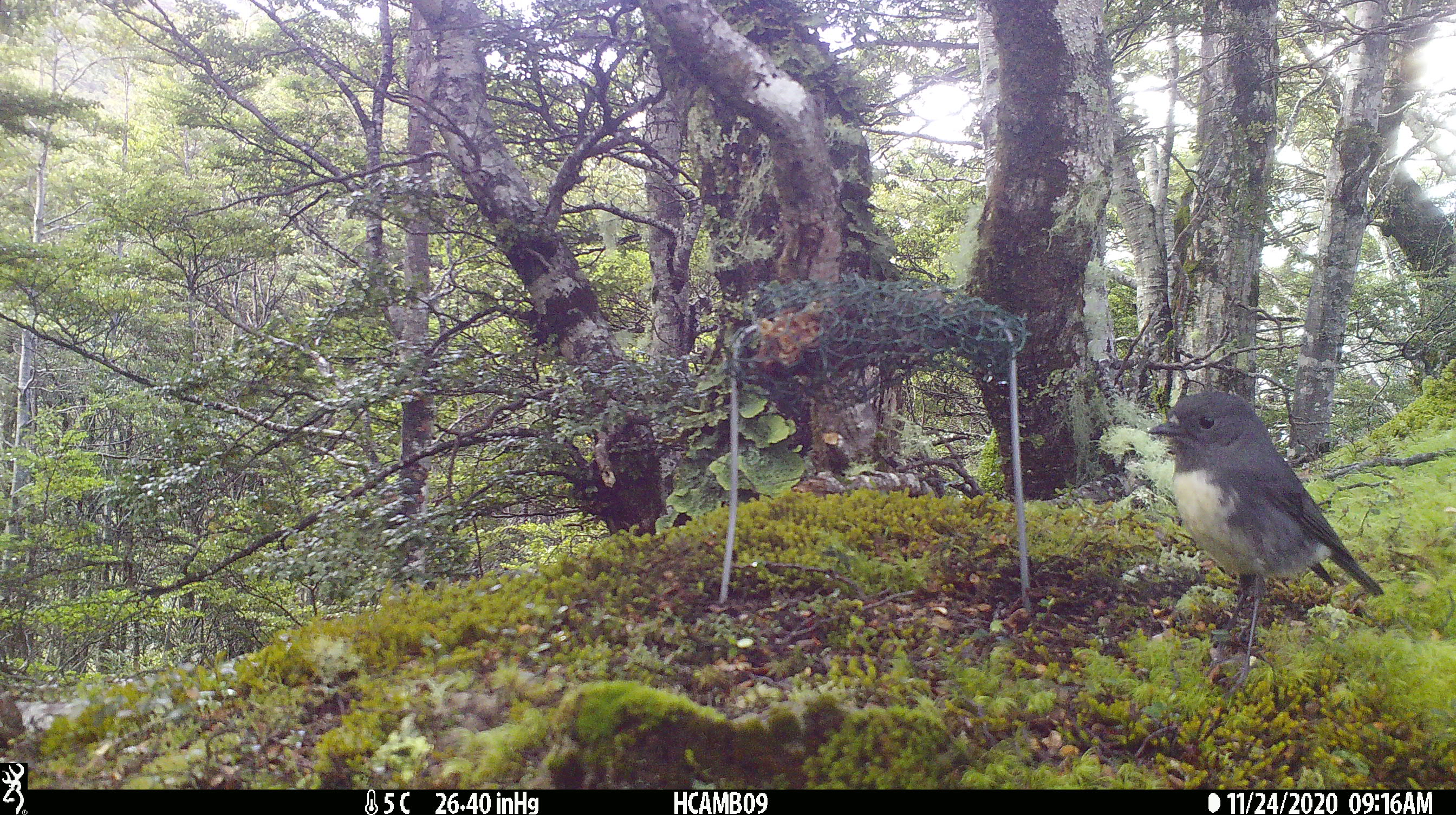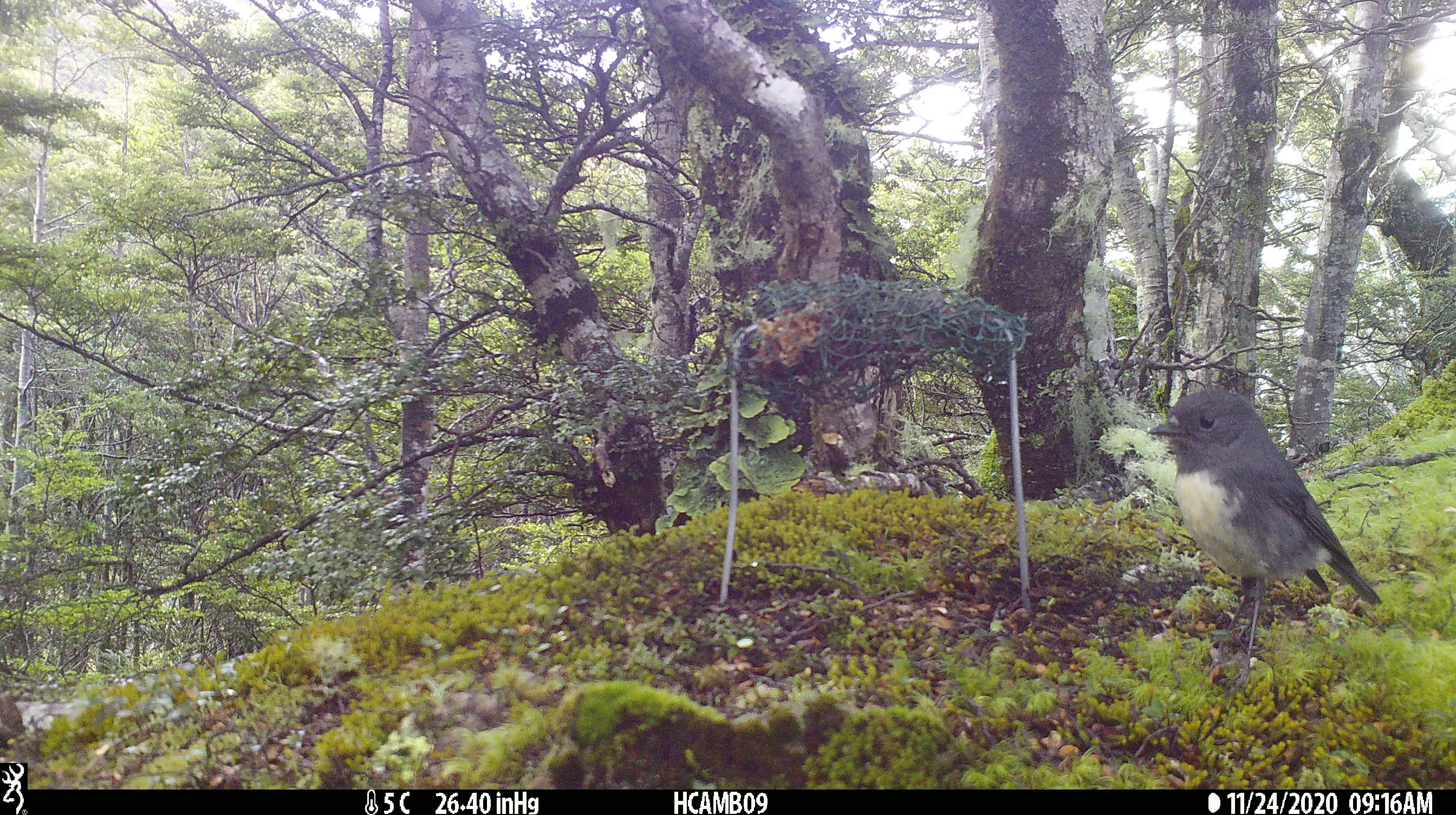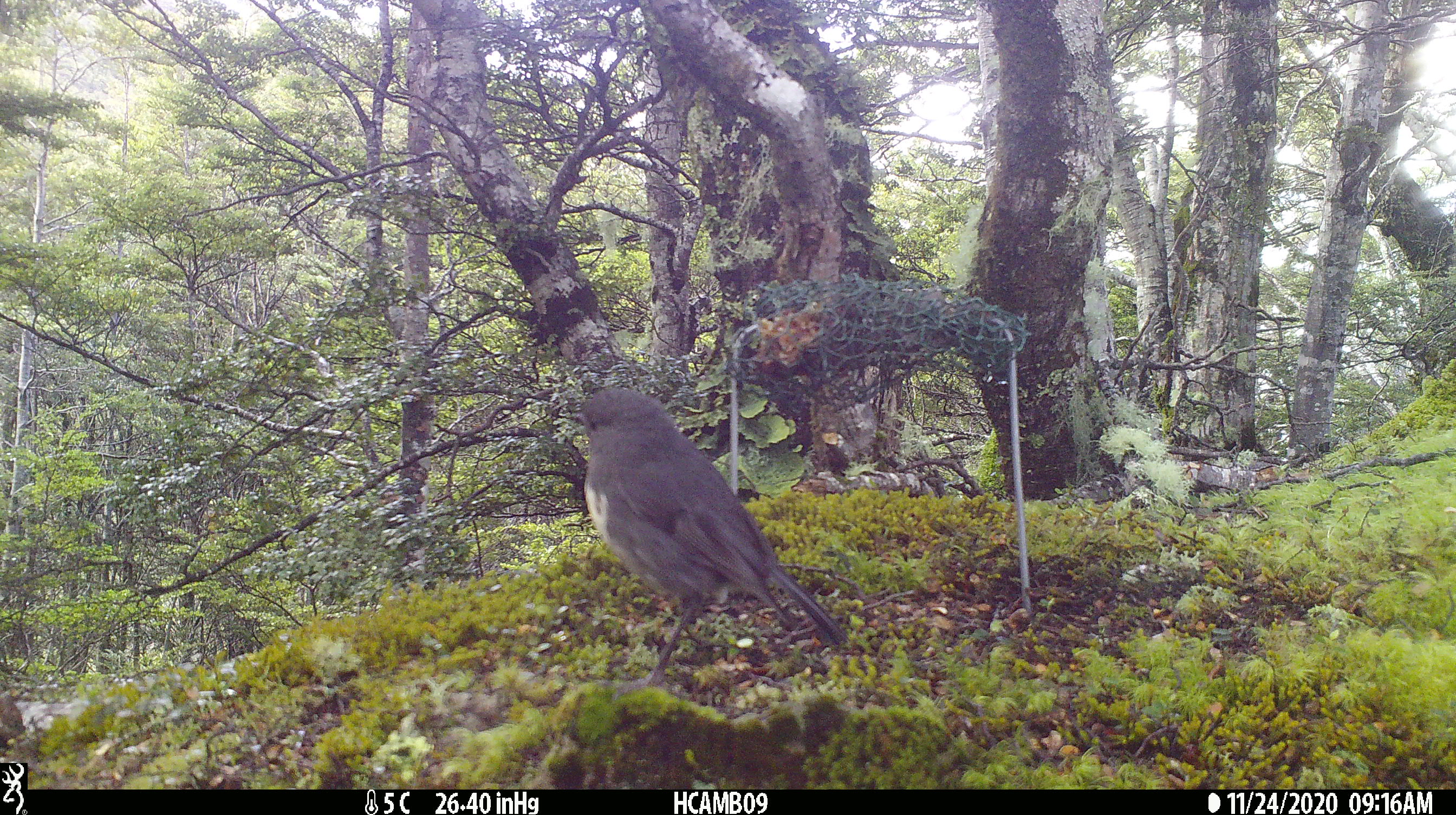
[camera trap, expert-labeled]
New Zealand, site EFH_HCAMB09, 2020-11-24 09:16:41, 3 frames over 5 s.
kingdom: Animalia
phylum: Chordata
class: Aves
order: Passeriformes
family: Petroicidae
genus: Petroica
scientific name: Petroica australis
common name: new zealand robin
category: robin